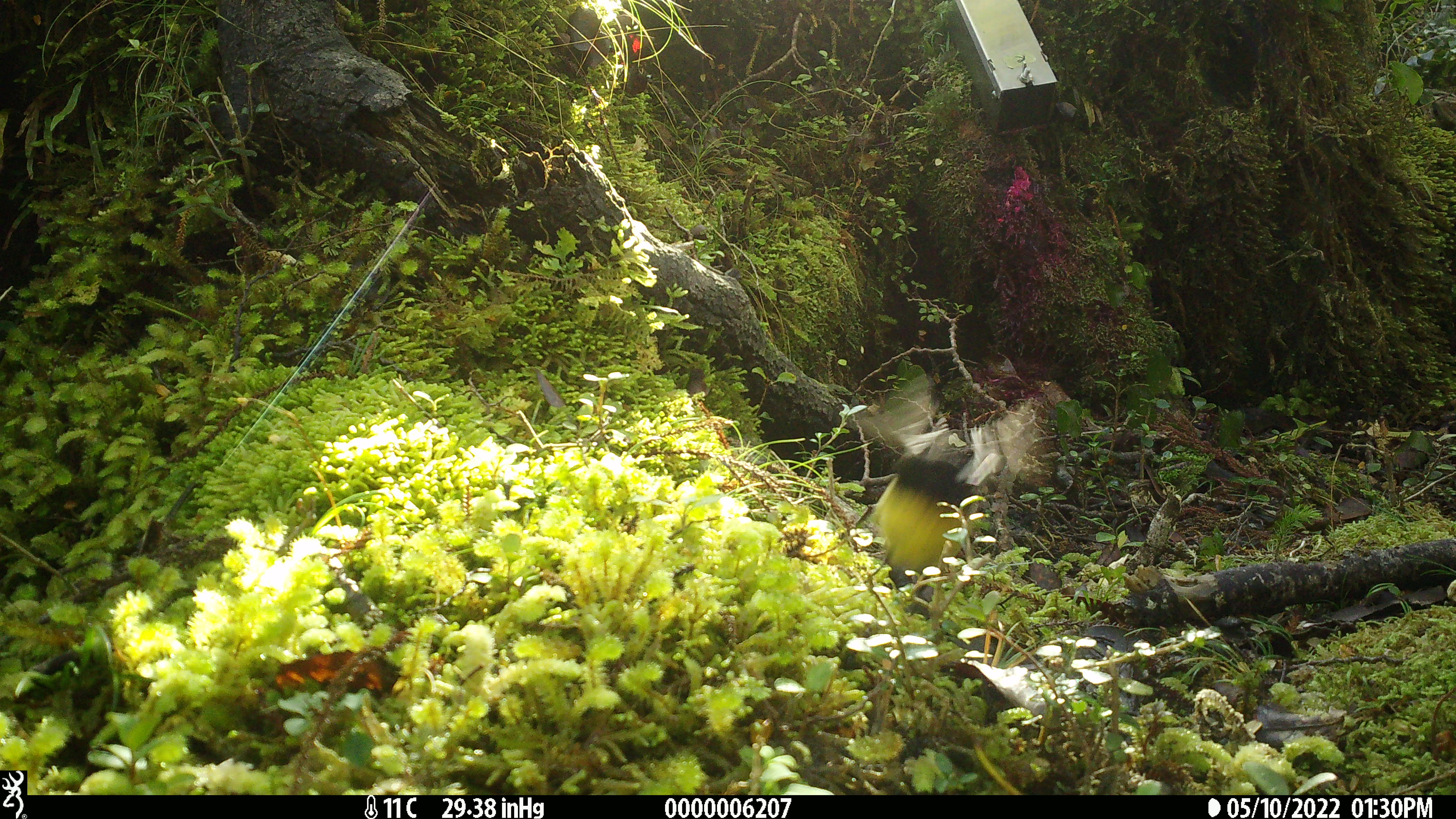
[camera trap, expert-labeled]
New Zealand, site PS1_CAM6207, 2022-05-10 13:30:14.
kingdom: Animalia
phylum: Chordata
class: Aves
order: Passeriformes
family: Petroicidae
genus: Petroica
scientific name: Petroica macrocephala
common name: tomtit